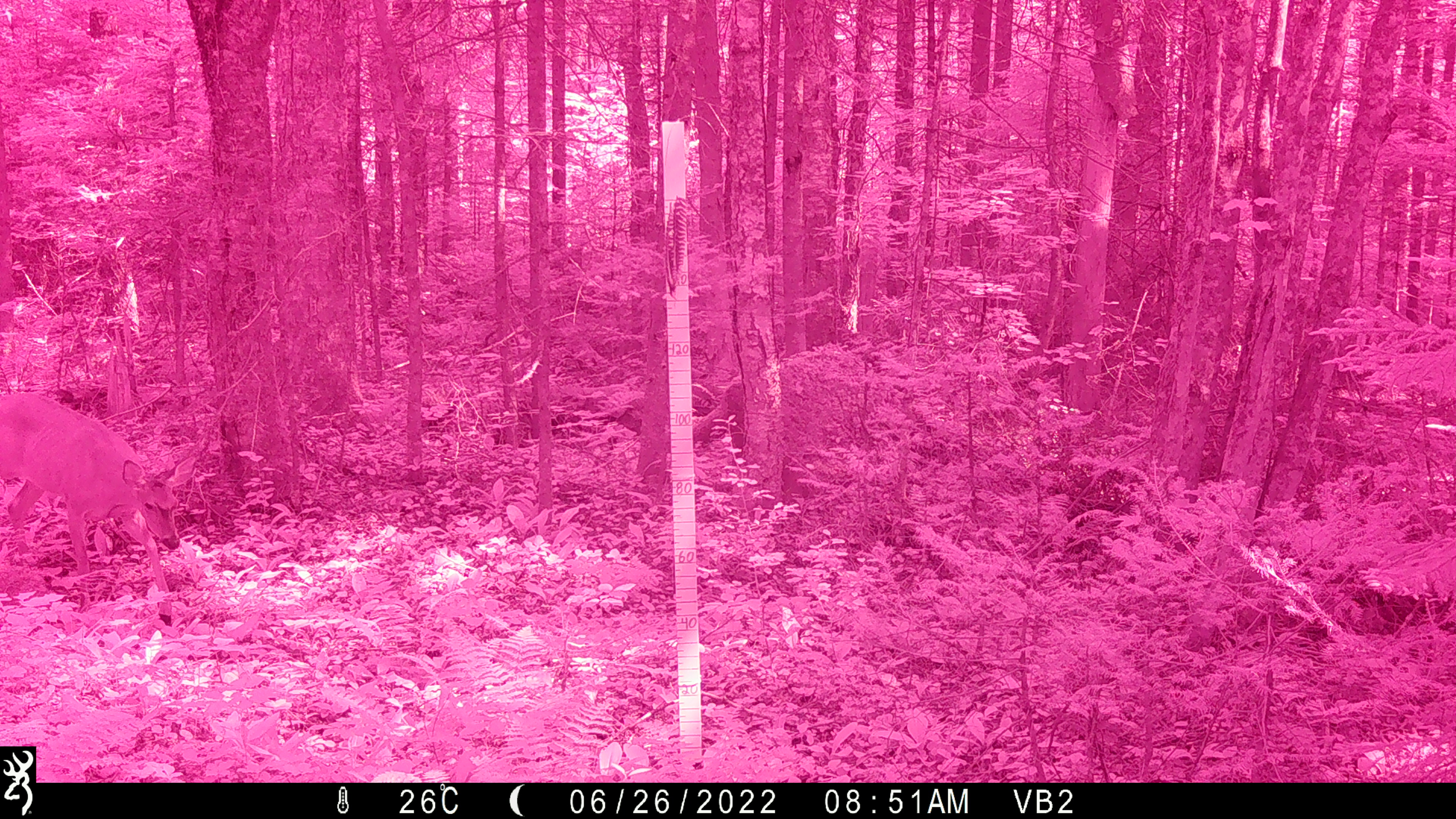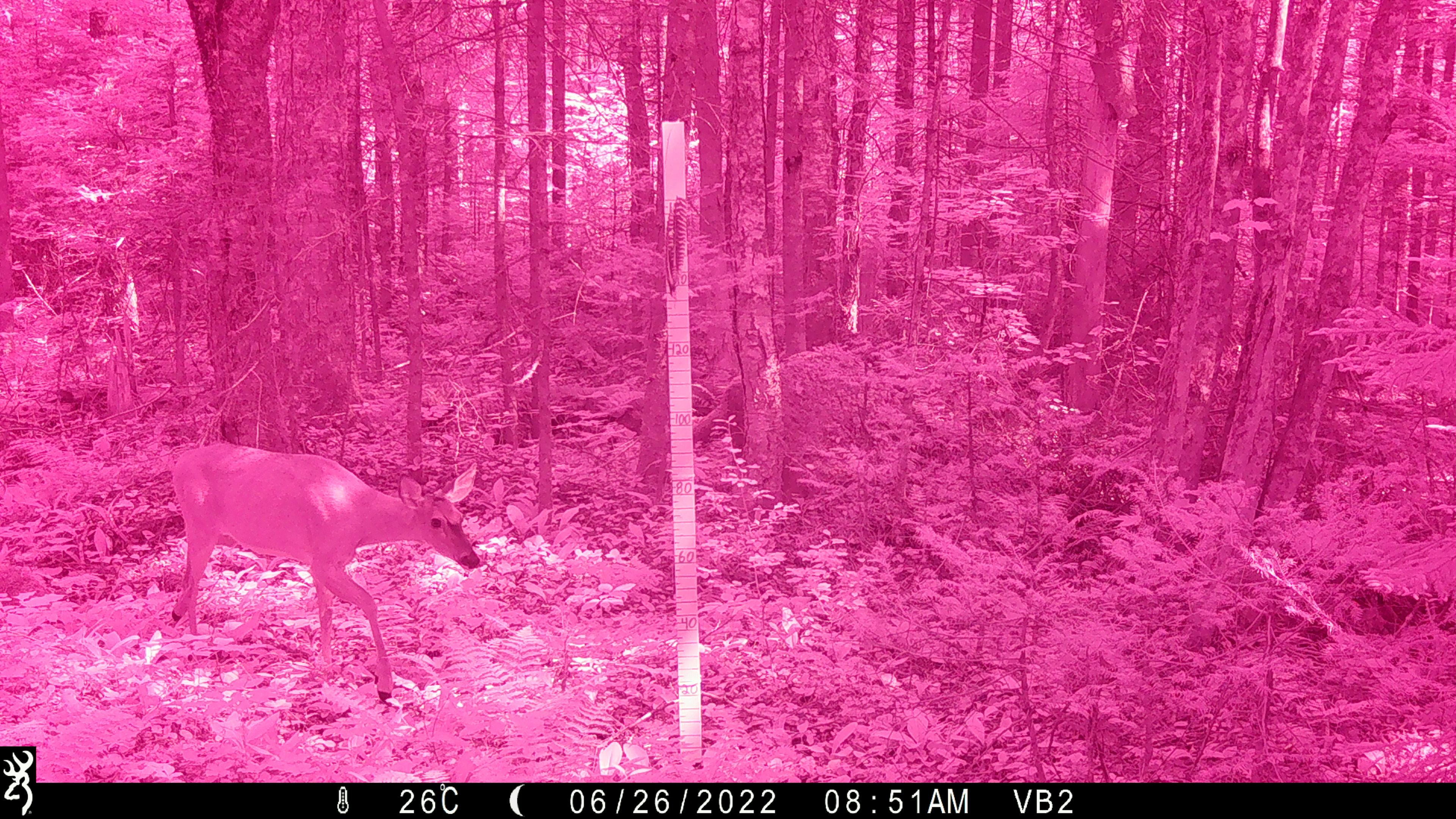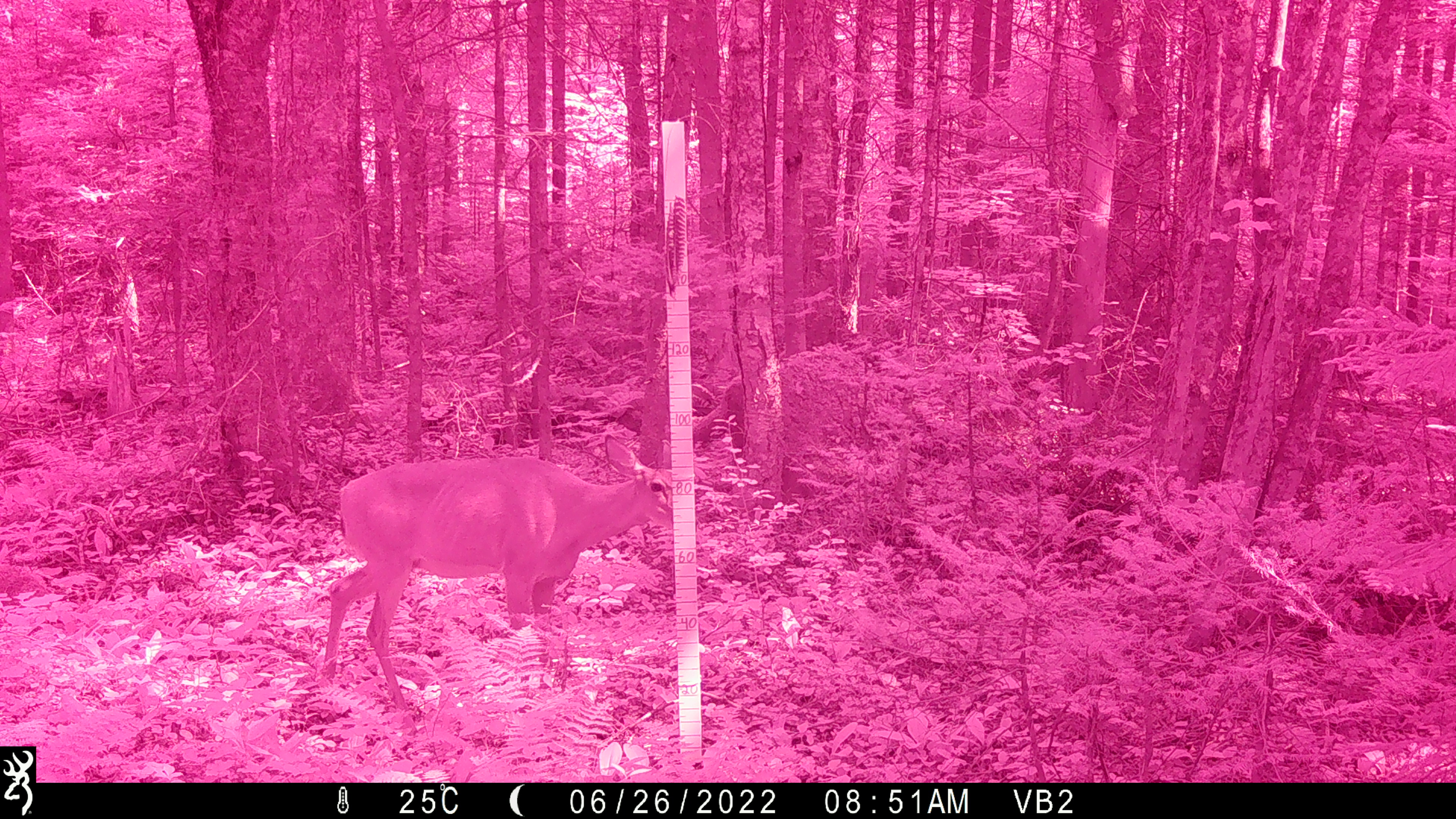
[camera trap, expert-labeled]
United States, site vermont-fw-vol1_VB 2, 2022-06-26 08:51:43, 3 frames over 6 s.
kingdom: Animalia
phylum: Chordata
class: Mammalia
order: Artiodactyla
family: Cervidae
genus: Odocoileus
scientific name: Odocoileus virginianus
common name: white-tailed deer